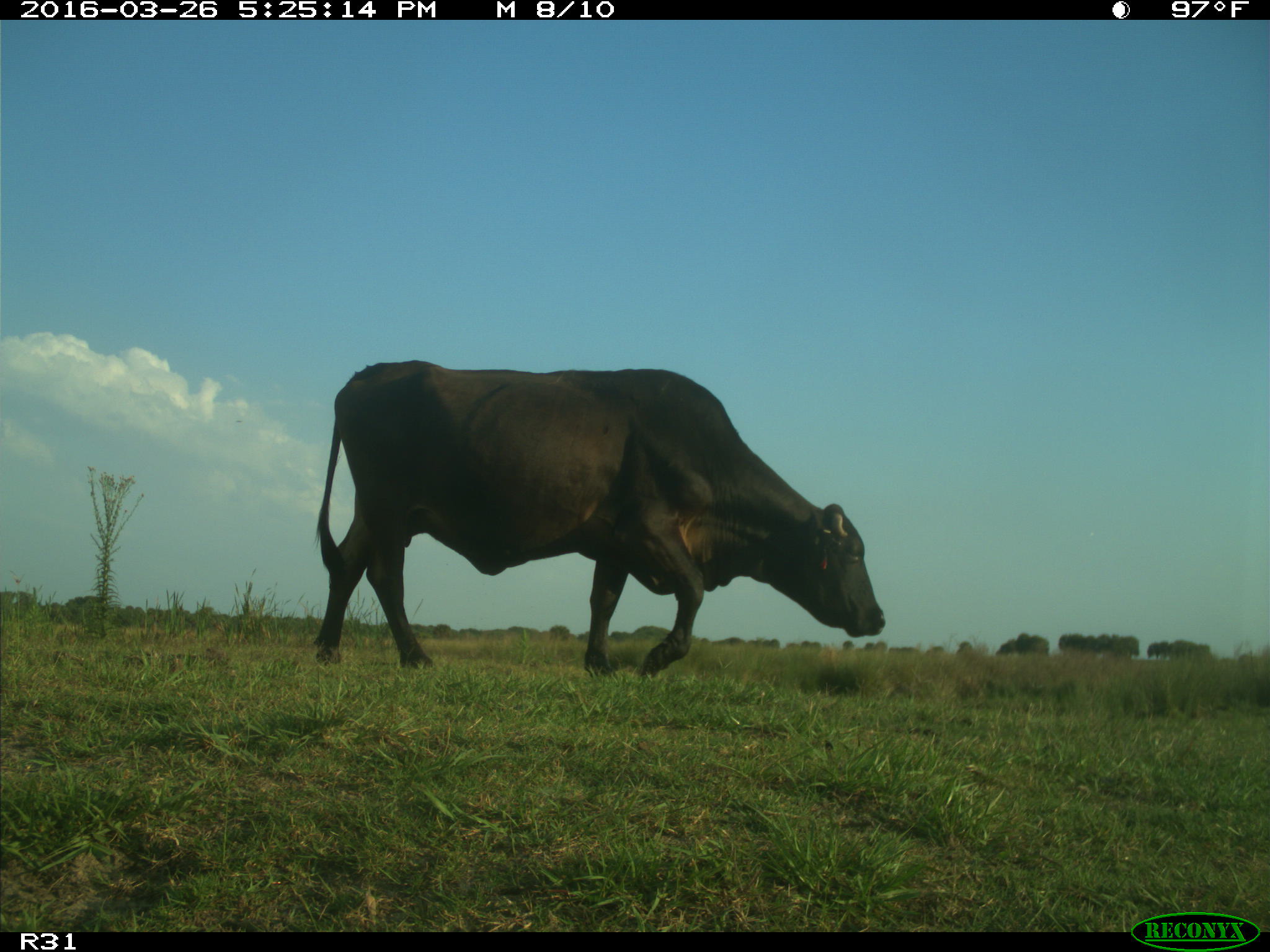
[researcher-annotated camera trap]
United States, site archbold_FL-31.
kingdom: Animalia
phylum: Chordata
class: Mammalia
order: Artiodactyla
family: Bovidae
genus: Bos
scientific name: Bos taurus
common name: domestic cow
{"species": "Bos taurus (domestic cow)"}